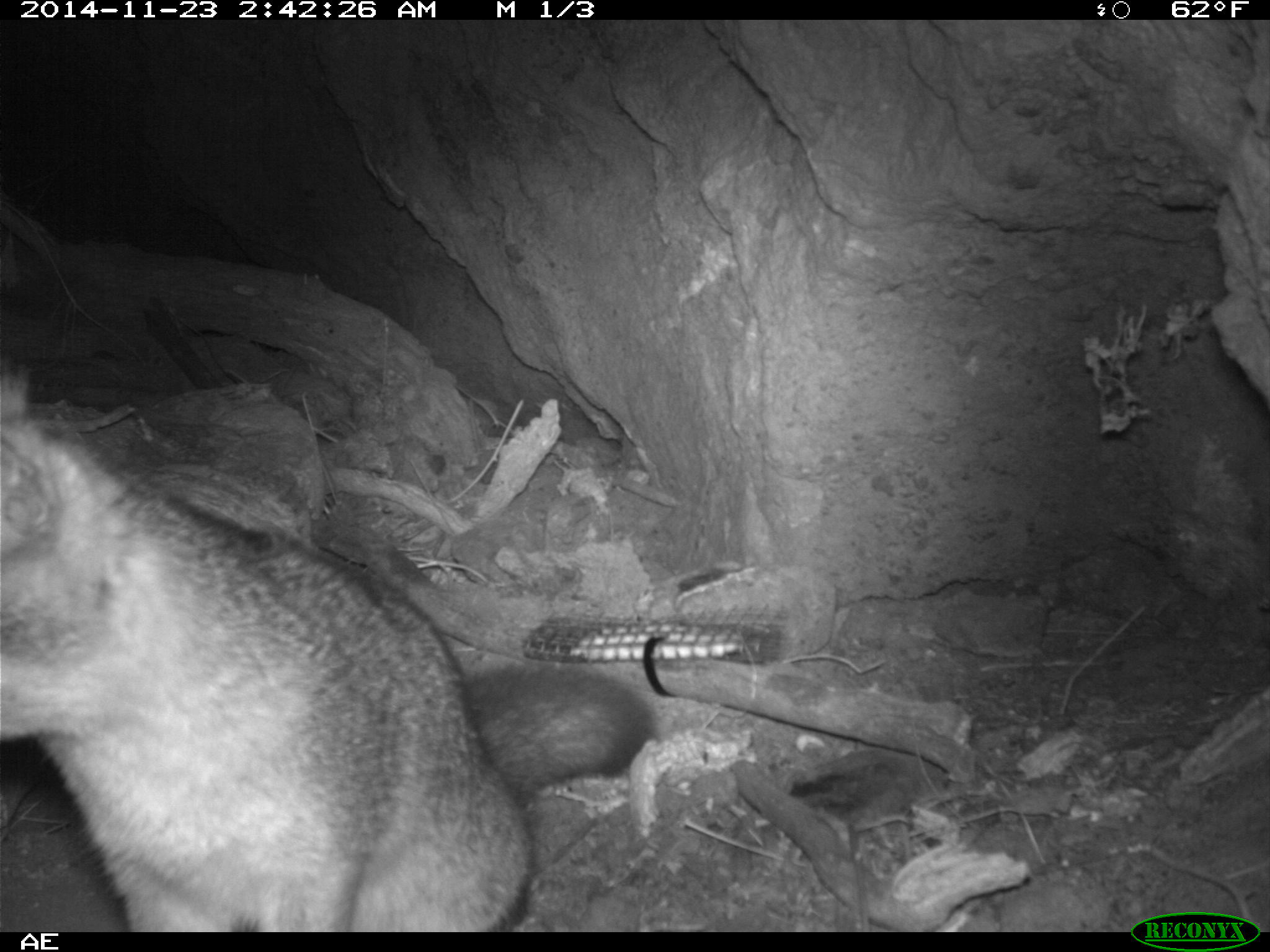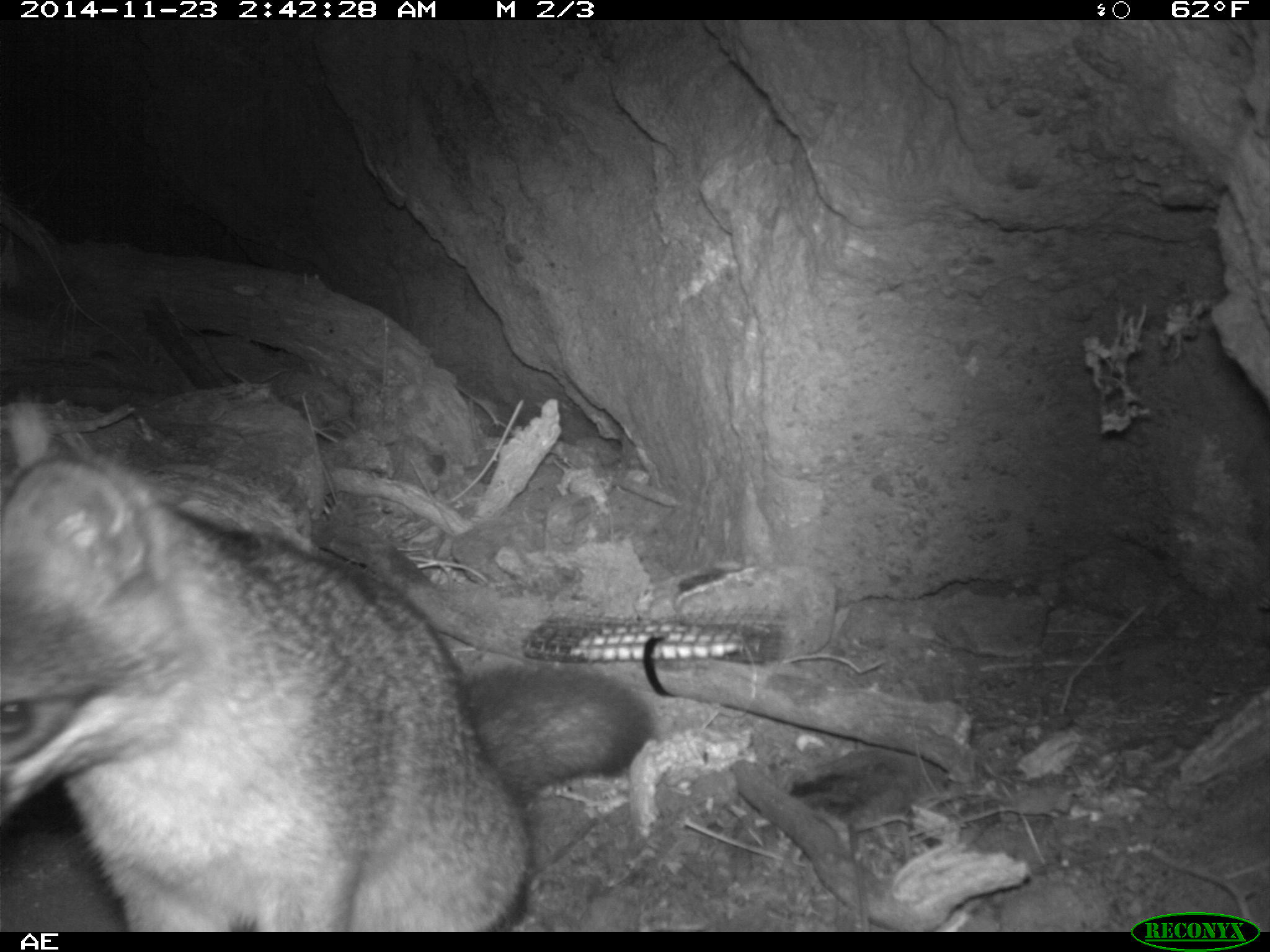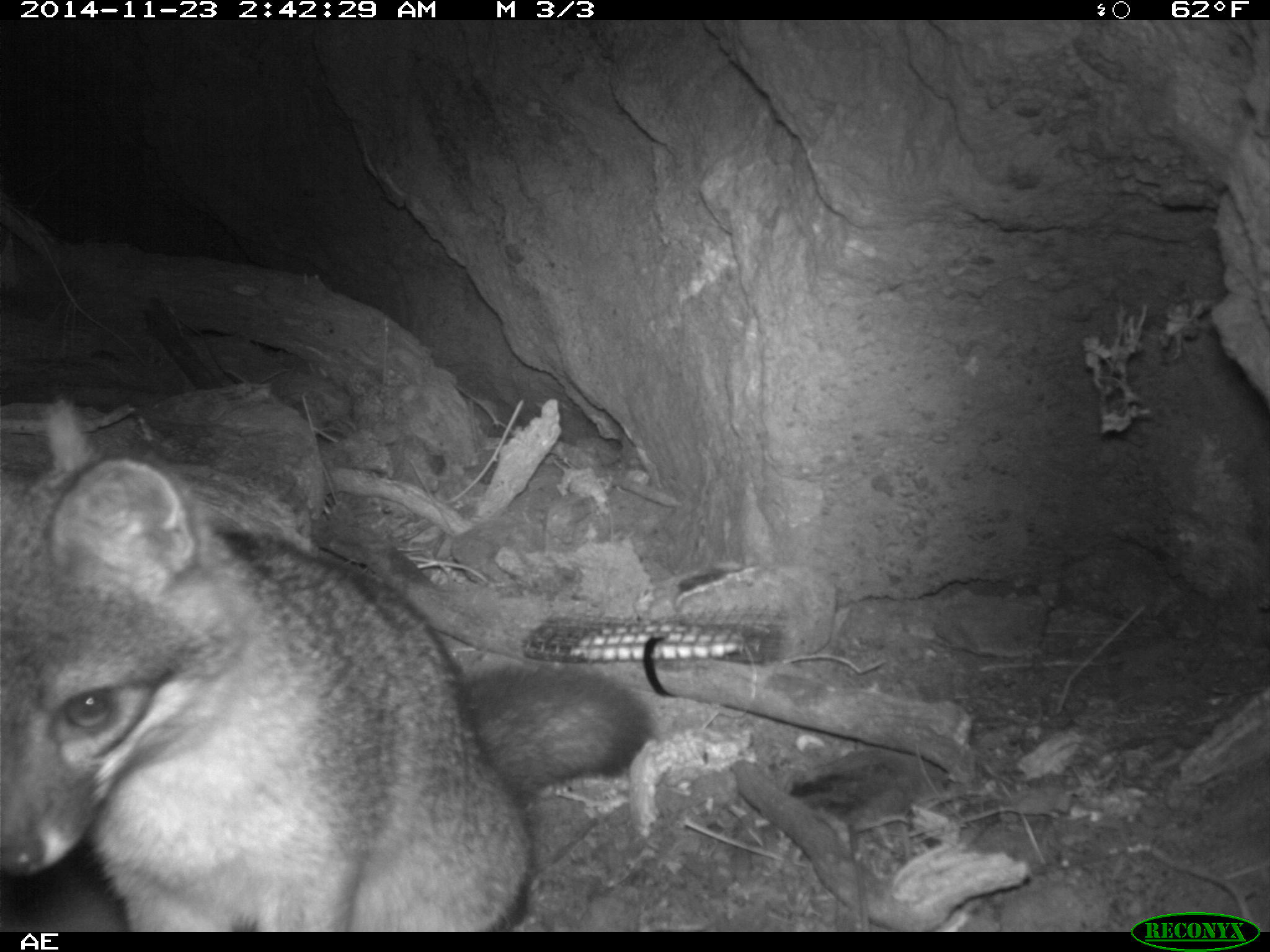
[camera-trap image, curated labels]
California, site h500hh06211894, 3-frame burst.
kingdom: Animalia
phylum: Chordata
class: Mammalia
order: Carnivora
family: Canidae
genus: Urocyon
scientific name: Urocyon littoralis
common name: island fox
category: fox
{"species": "fox (island fox) (Urocyon littoralis)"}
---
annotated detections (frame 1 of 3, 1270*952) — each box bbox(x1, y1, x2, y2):
fox: bbox(0, 357, 652, 931)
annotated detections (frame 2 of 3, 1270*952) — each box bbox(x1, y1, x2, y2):
fox: bbox(0, 452, 658, 929)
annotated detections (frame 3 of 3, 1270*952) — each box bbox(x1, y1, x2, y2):
fox: bbox(0, 447, 656, 932)